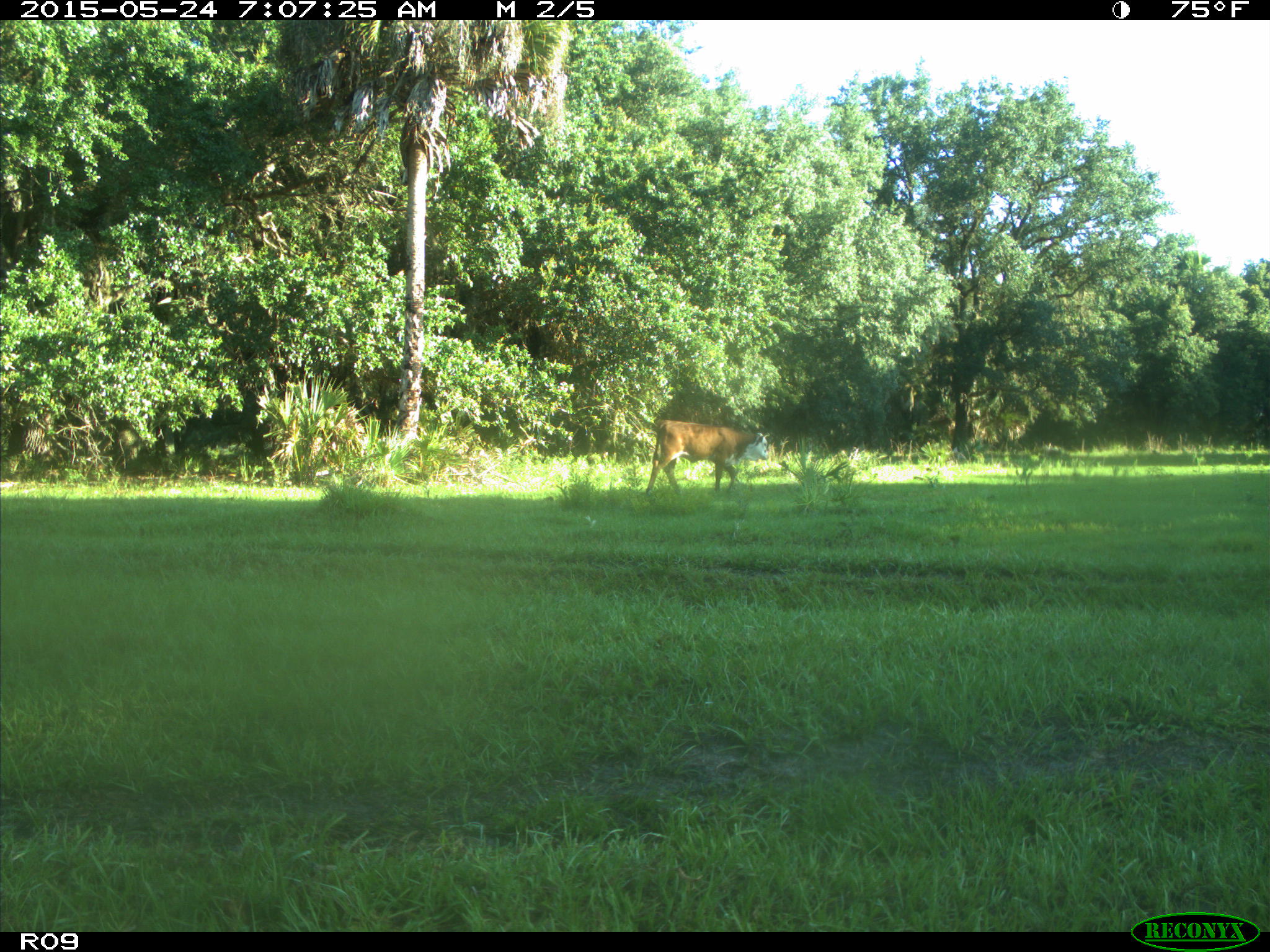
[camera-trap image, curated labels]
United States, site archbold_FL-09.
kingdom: Animalia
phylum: Chordata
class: Mammalia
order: Artiodactyla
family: Bovidae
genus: Bos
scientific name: Bos taurus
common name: domestic cow